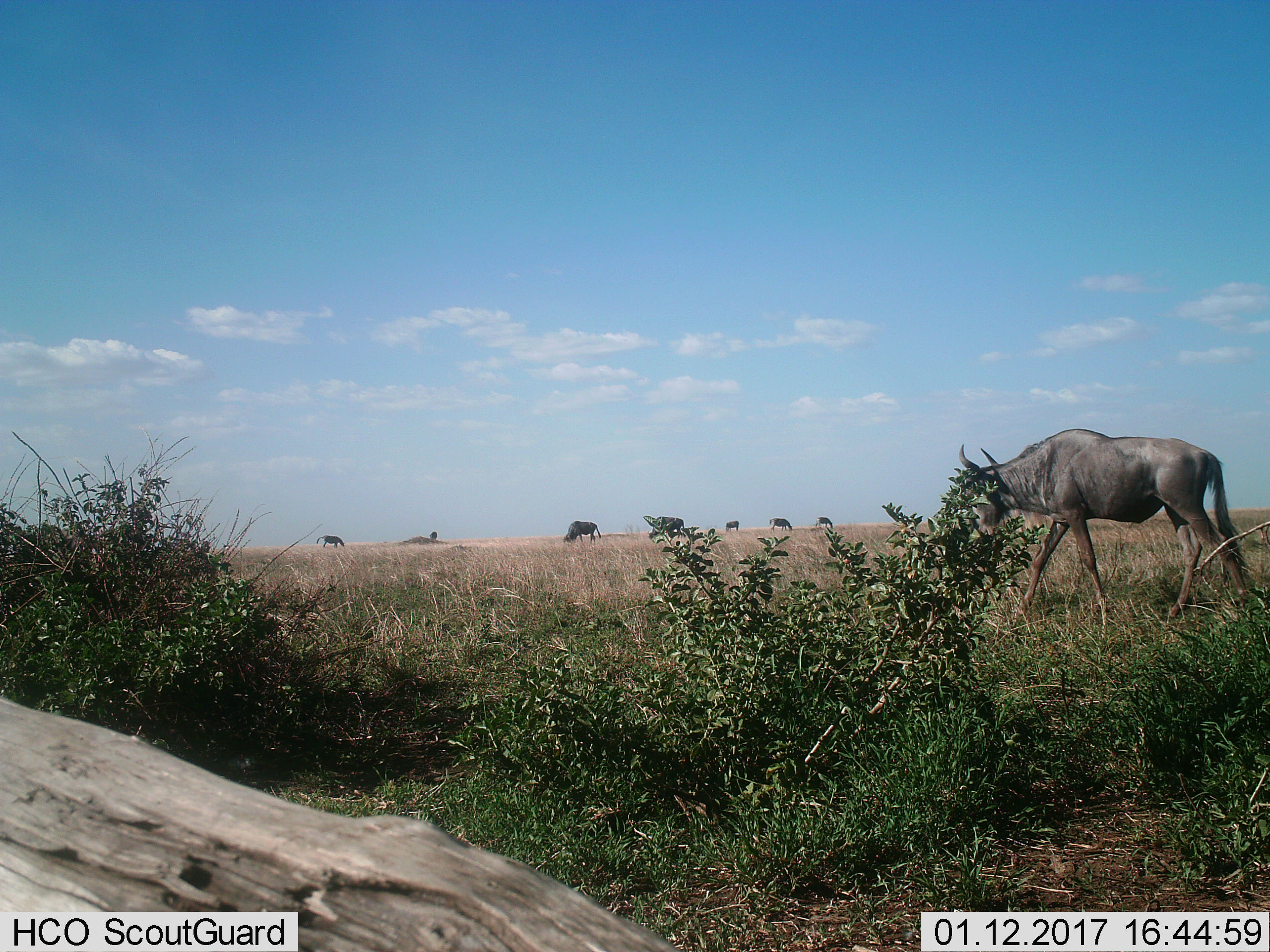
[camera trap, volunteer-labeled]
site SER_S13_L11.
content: unidentified animal